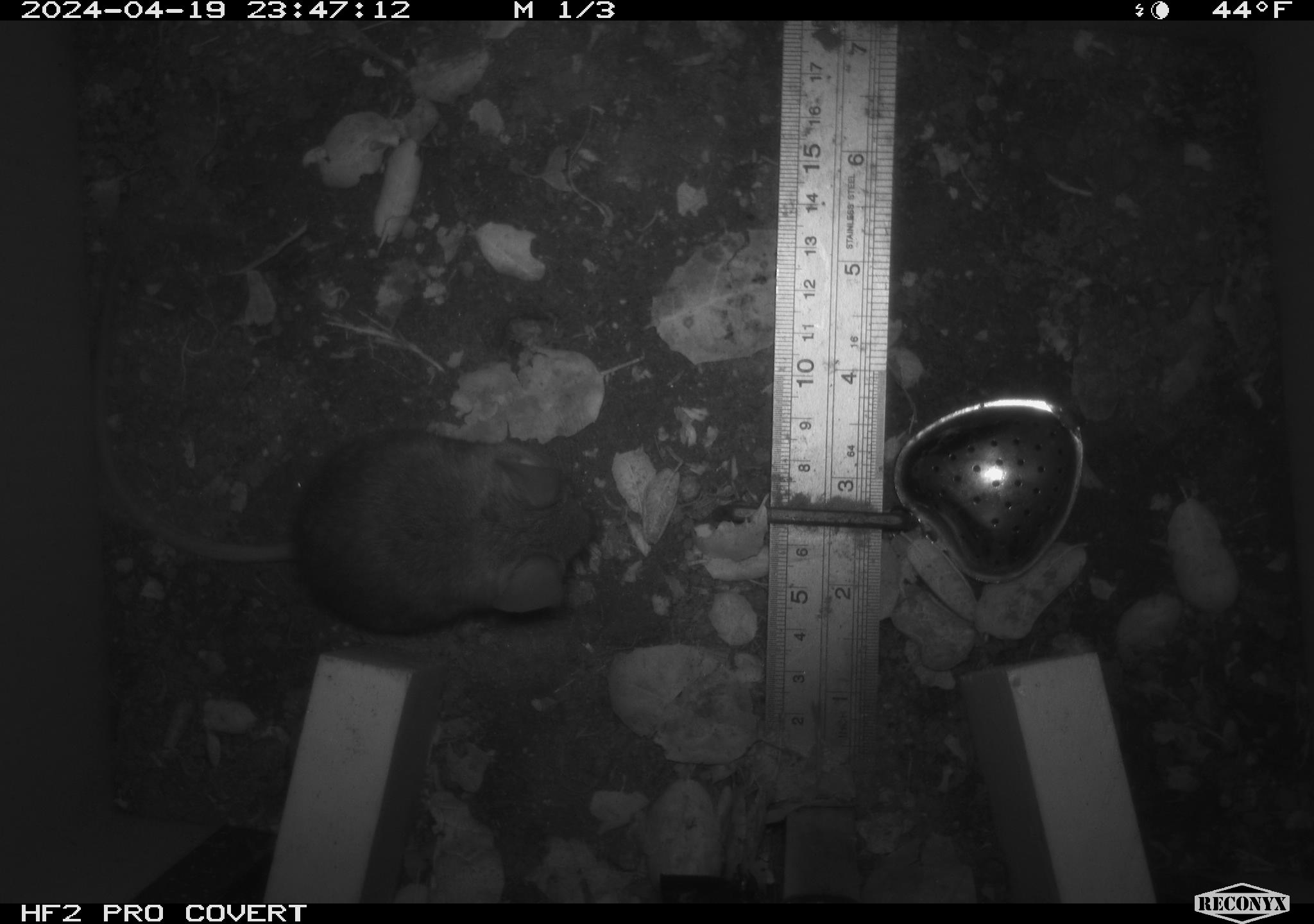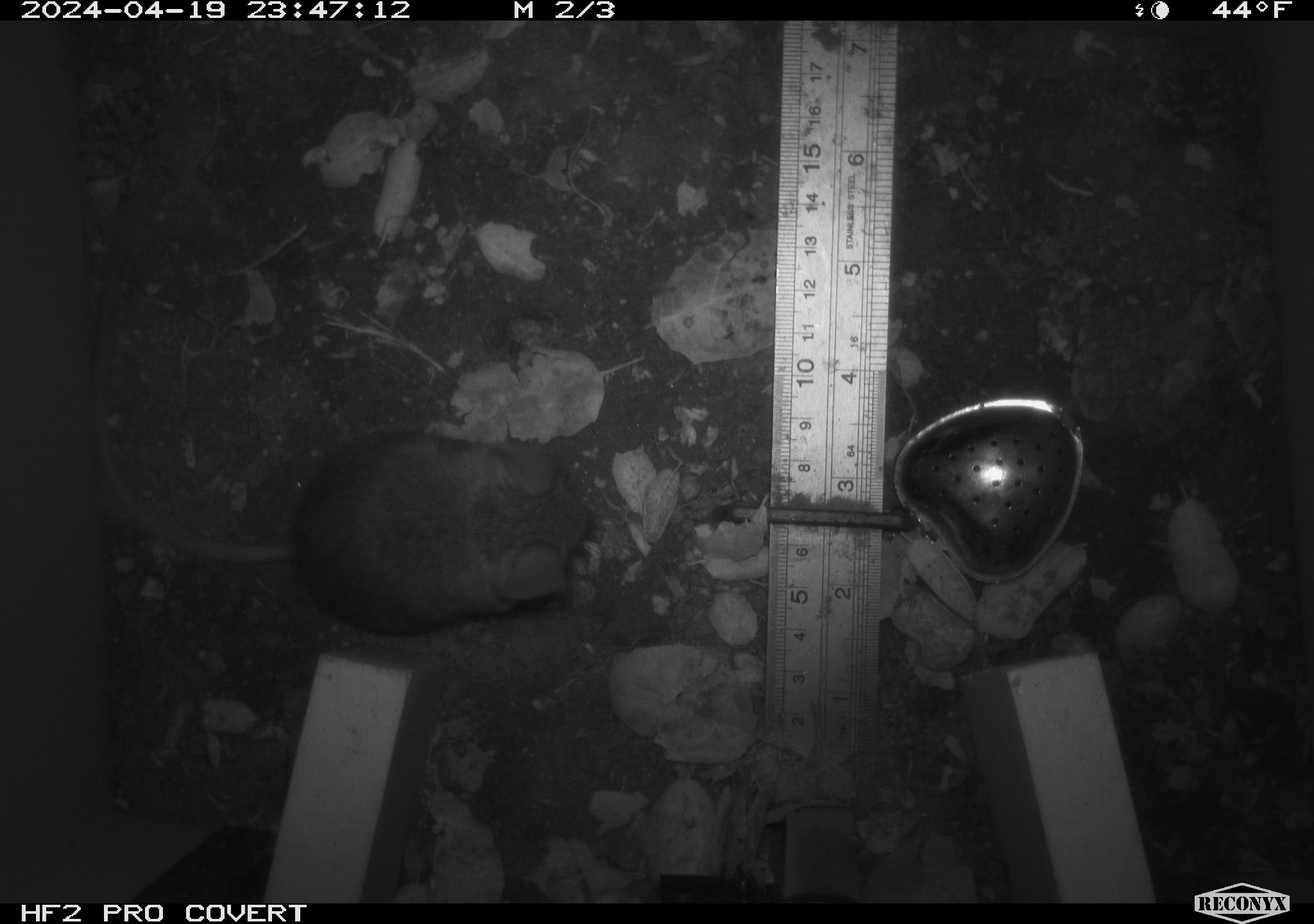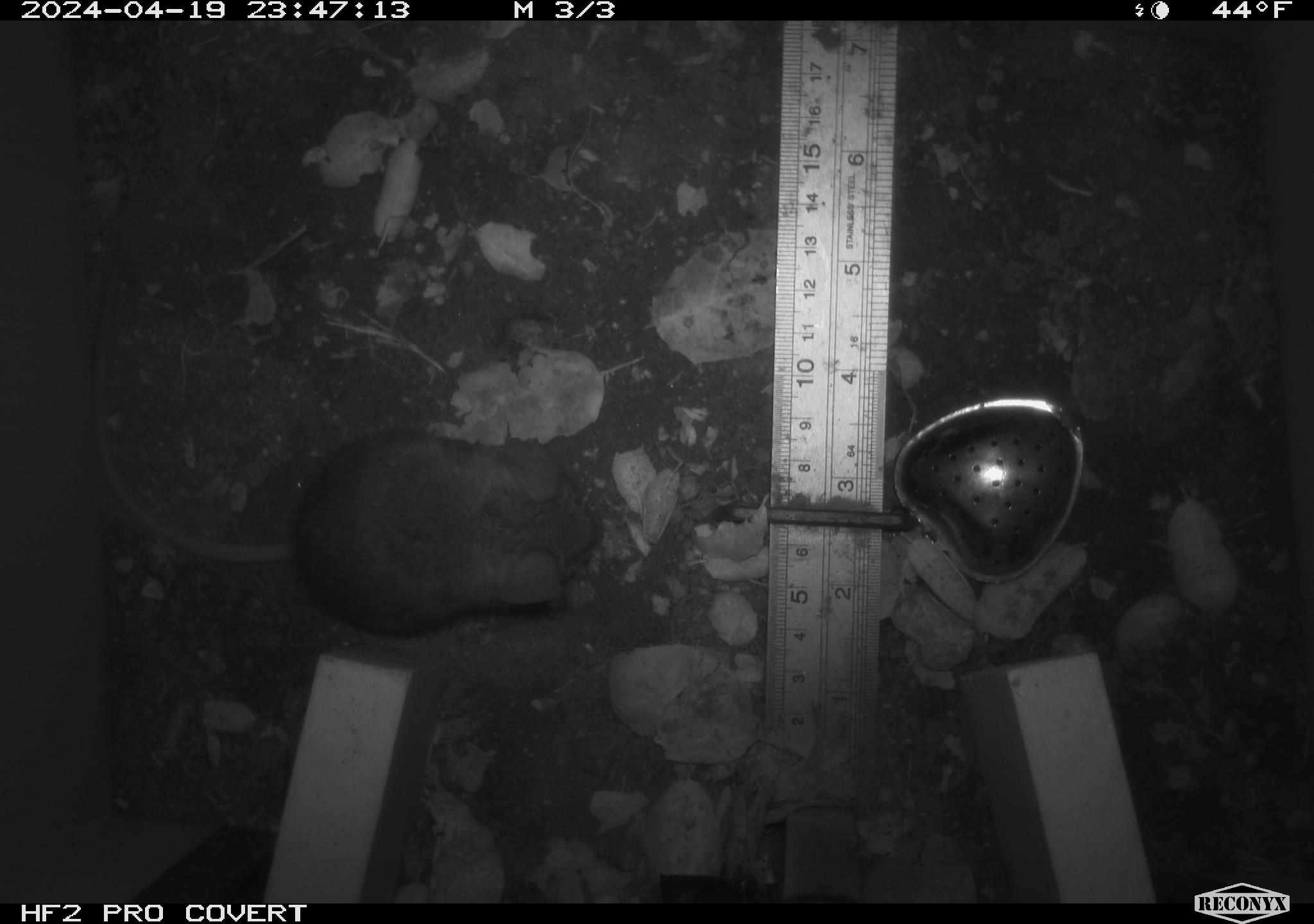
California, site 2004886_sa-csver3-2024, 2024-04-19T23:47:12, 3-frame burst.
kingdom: Animalia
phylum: Chordata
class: Mammalia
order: Rodentia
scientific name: Rodentia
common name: rodent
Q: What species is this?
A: Rodent (Rodentia).